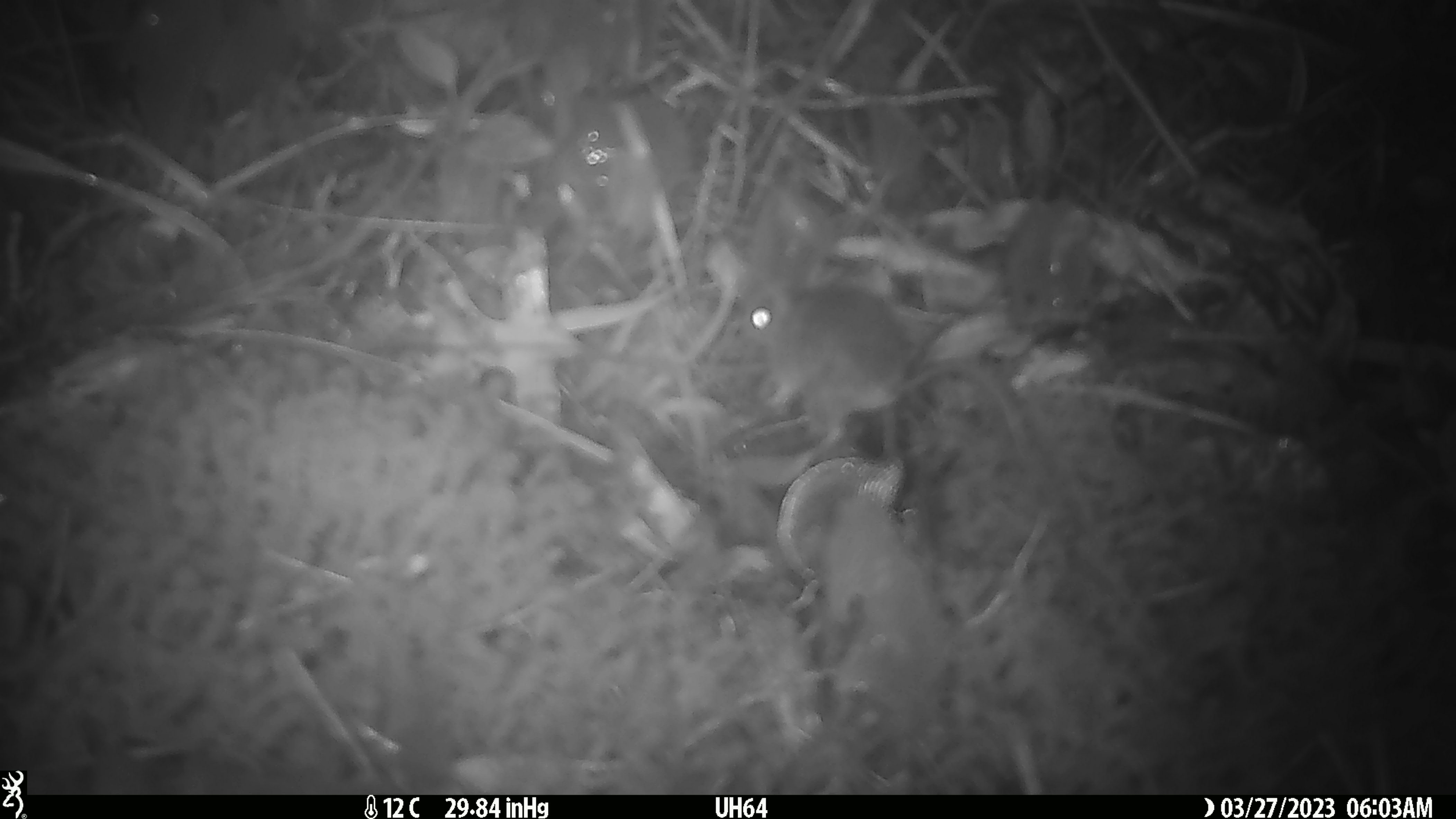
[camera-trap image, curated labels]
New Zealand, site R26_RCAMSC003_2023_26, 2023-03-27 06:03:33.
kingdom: Animalia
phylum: Chordata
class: Mammalia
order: Rodentia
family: Muridae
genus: Mus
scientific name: Mus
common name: mouse